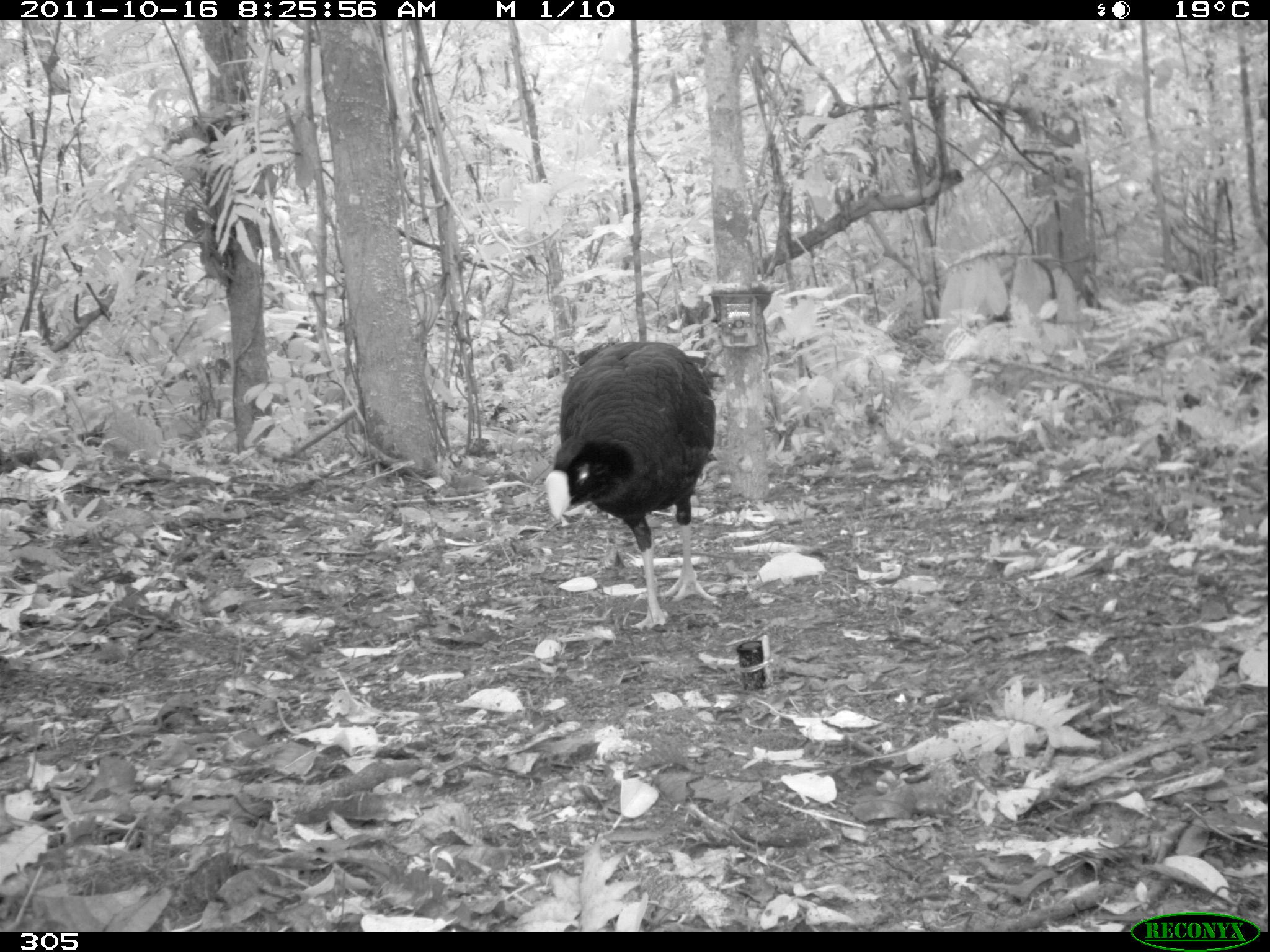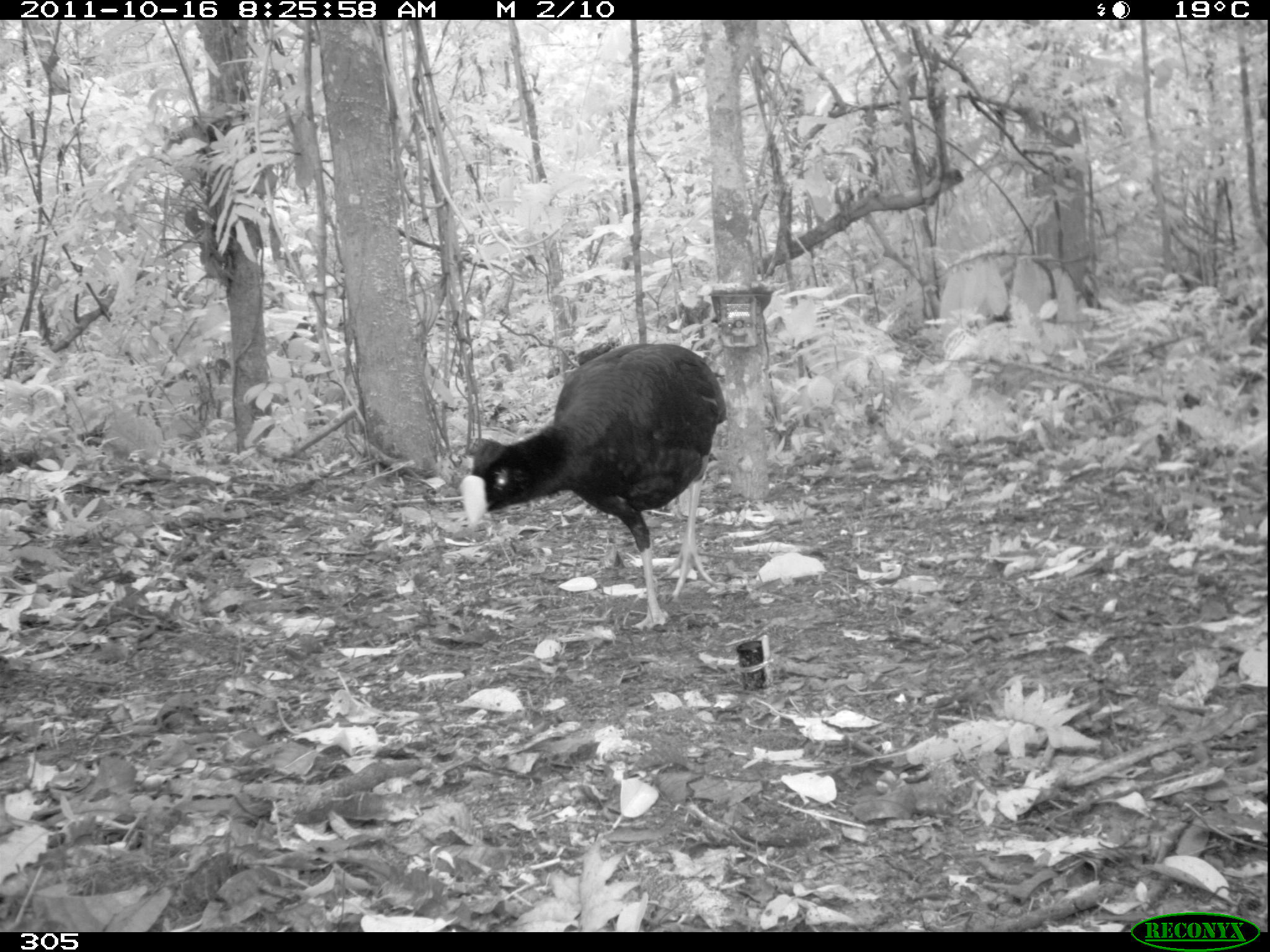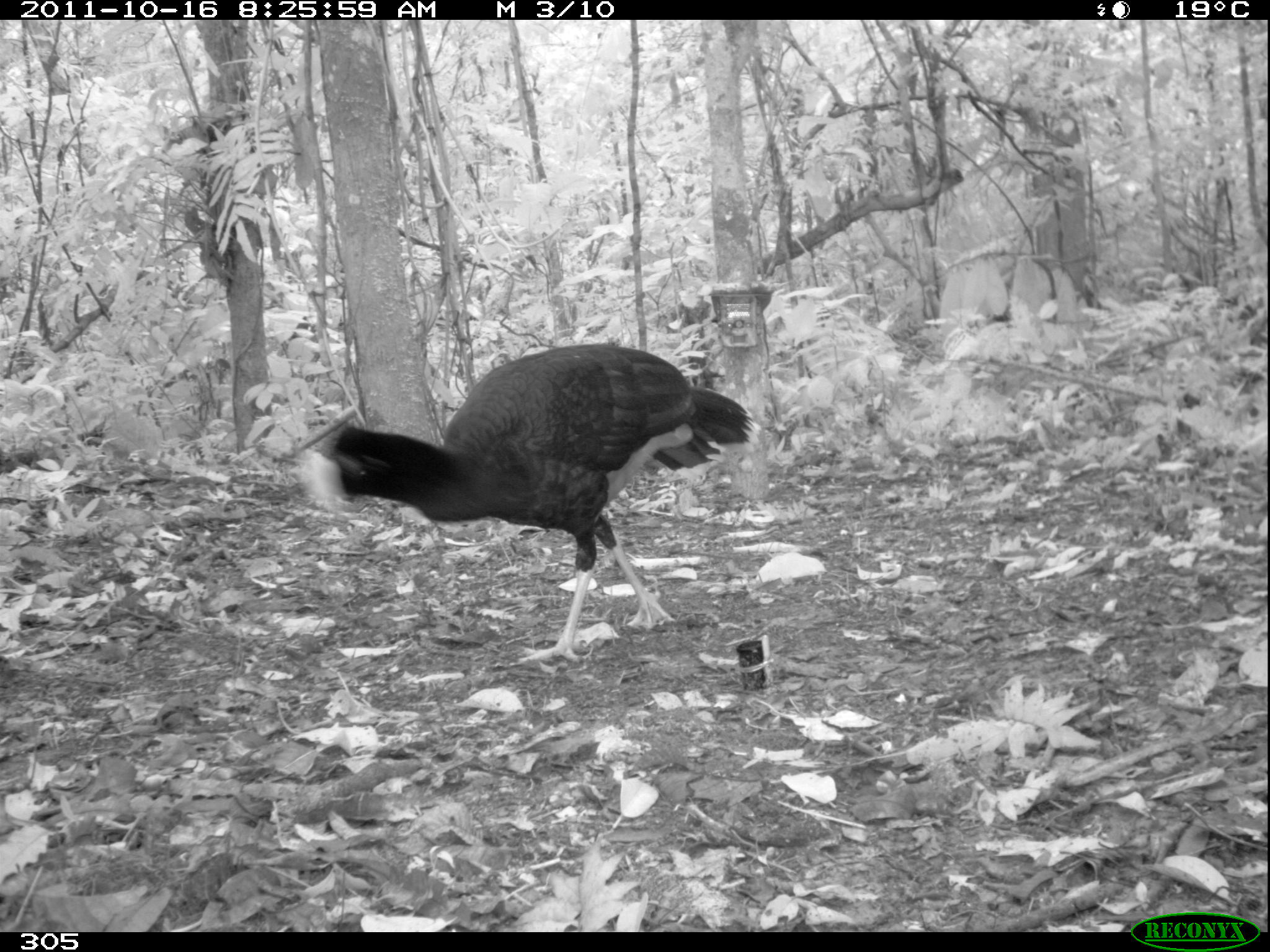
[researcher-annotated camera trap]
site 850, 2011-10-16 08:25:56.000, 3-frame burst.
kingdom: Animalia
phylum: Chordata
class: Aves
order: Galliformes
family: Cracidae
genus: Mitu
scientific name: Mitu tuberosum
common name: razor-billed curassow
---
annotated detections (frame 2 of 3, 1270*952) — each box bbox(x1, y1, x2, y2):
mitu tuberosum: bbox(457, 341, 729, 631)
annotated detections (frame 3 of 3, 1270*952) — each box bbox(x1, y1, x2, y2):
mitu tuberosum: bbox(299, 343, 760, 665)